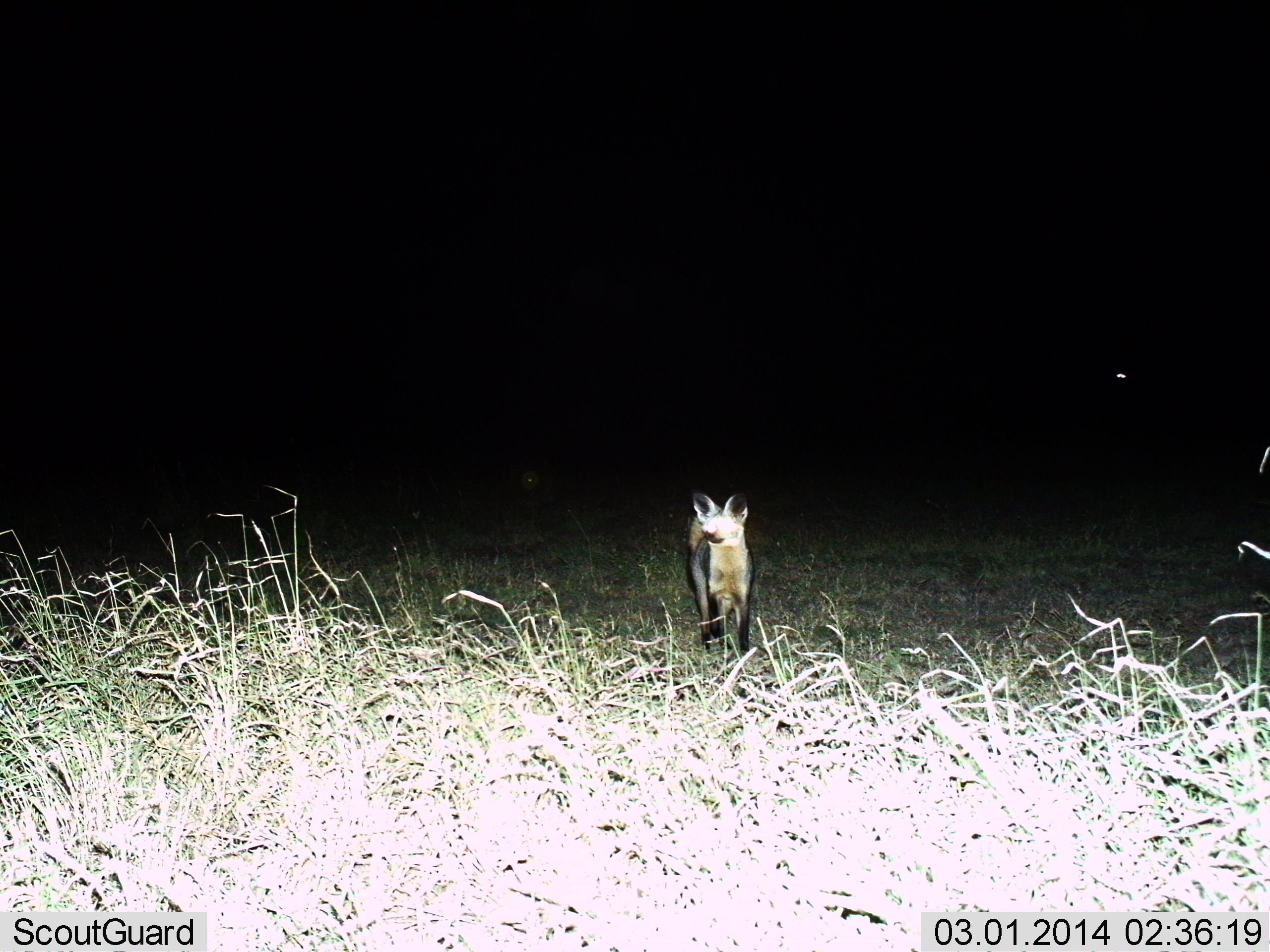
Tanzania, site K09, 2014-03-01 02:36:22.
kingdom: Animalia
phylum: Chordata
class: Mammalia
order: Carnivora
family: Canidae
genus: Otocyon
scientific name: Otocyon megalotis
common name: bat-eared fox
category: batearedfox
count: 1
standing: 100%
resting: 0%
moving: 0%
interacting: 0%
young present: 0%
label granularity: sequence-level